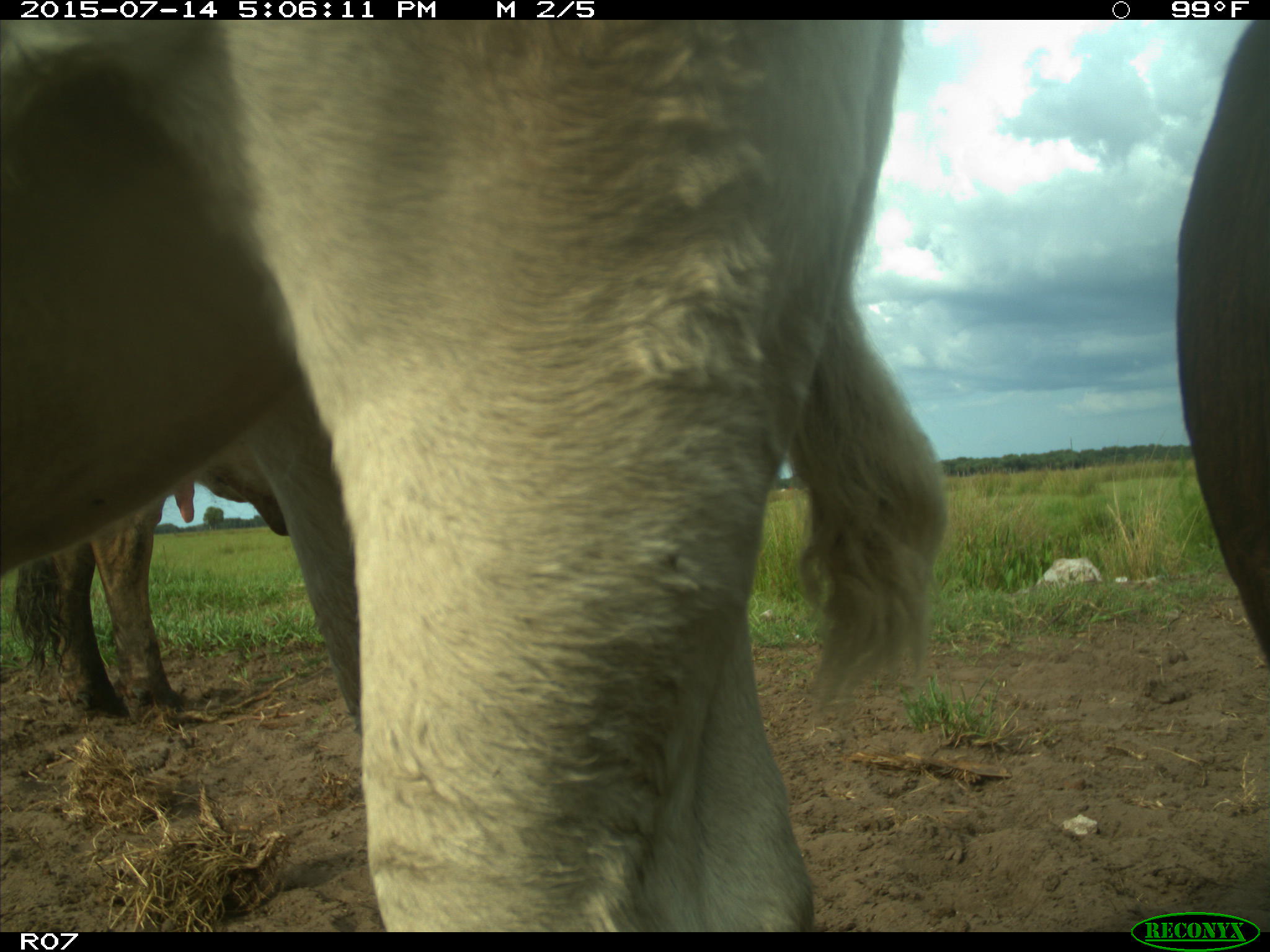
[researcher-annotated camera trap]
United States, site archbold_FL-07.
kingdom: Animalia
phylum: Chordata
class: Mammalia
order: Artiodactyla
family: Bovidae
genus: Bos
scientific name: Bos taurus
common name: domestic cow